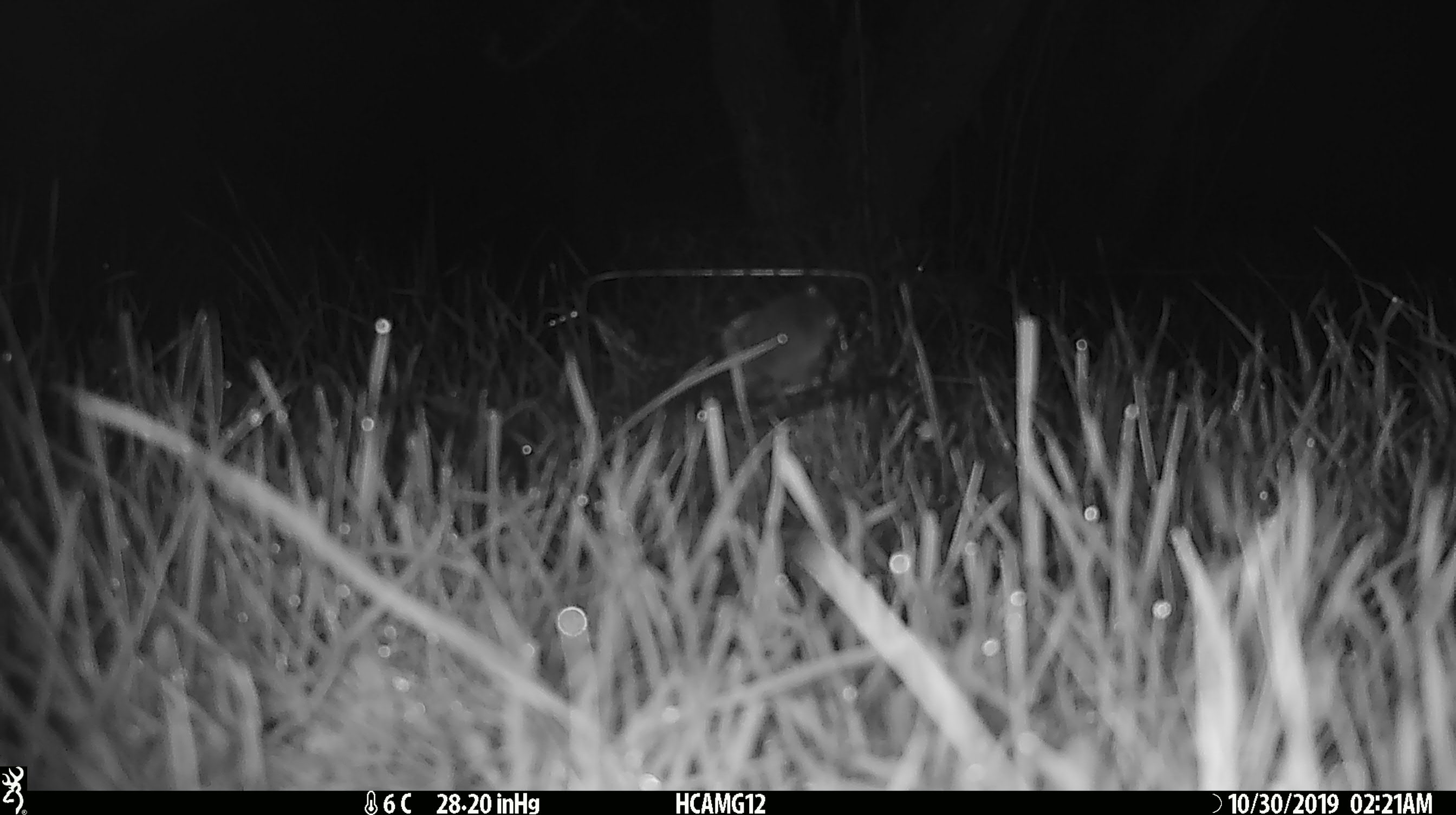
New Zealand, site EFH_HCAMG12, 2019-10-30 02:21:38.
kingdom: Animalia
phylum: Chordata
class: Mammalia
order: Rodentia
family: Muridae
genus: Mus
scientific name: Mus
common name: mouse